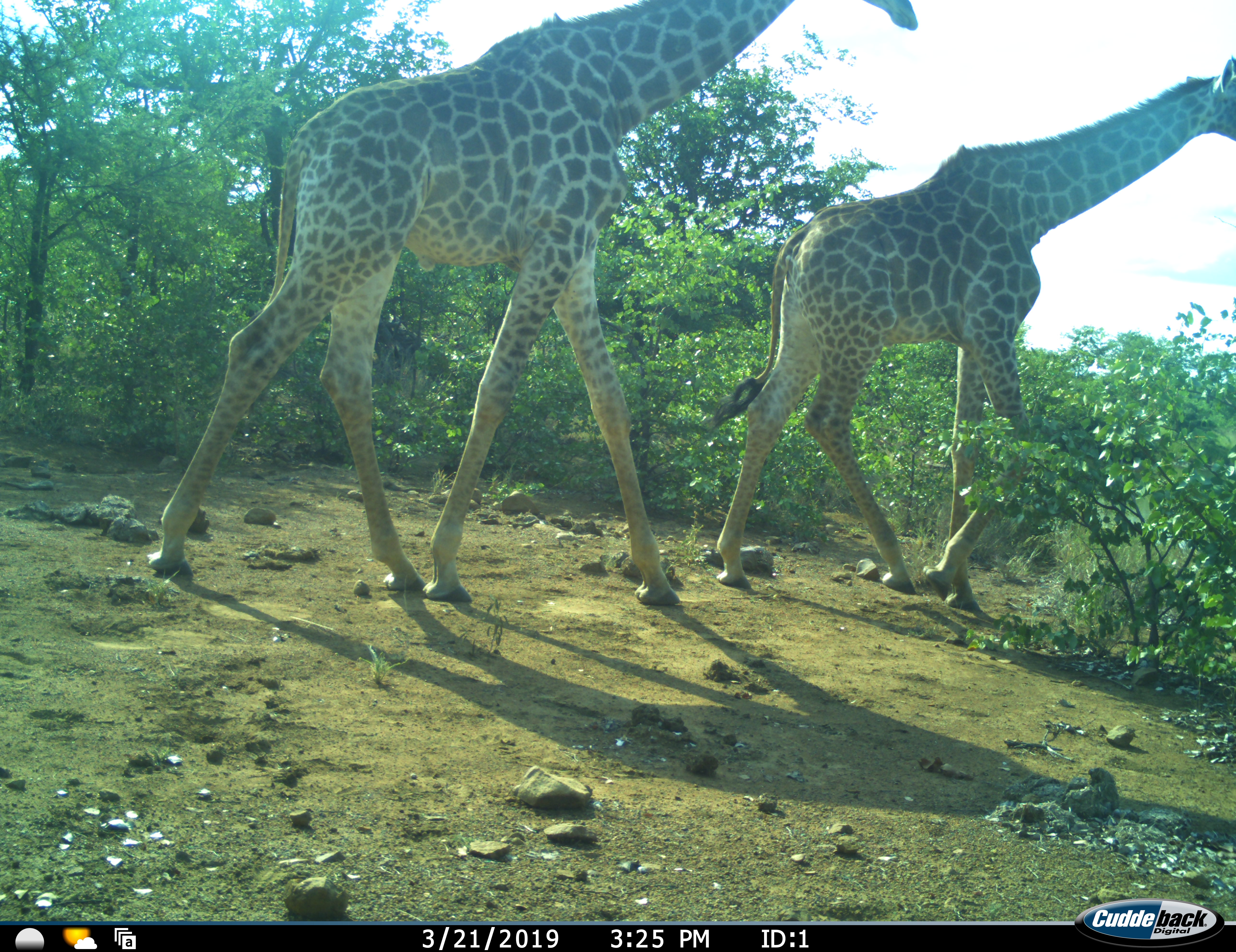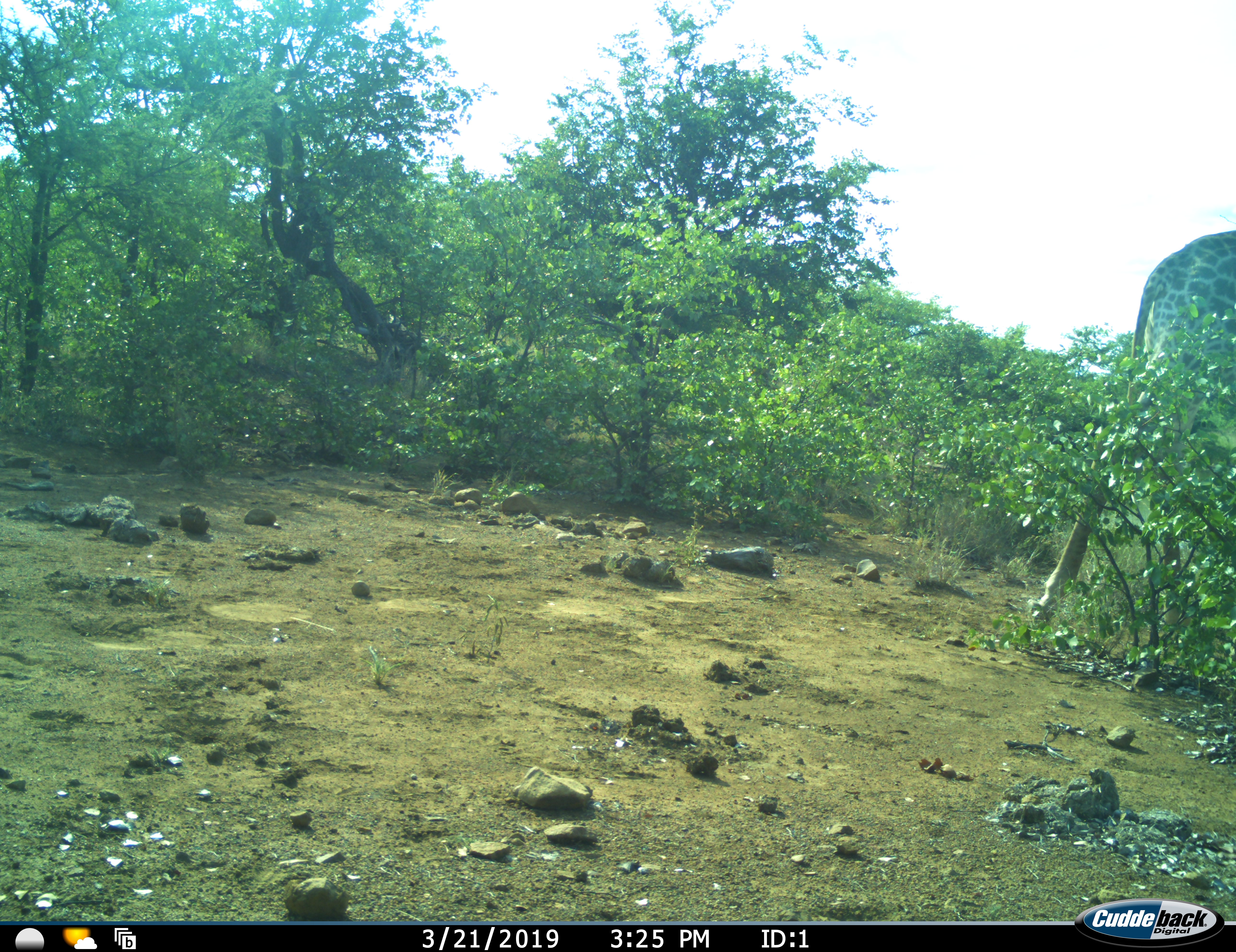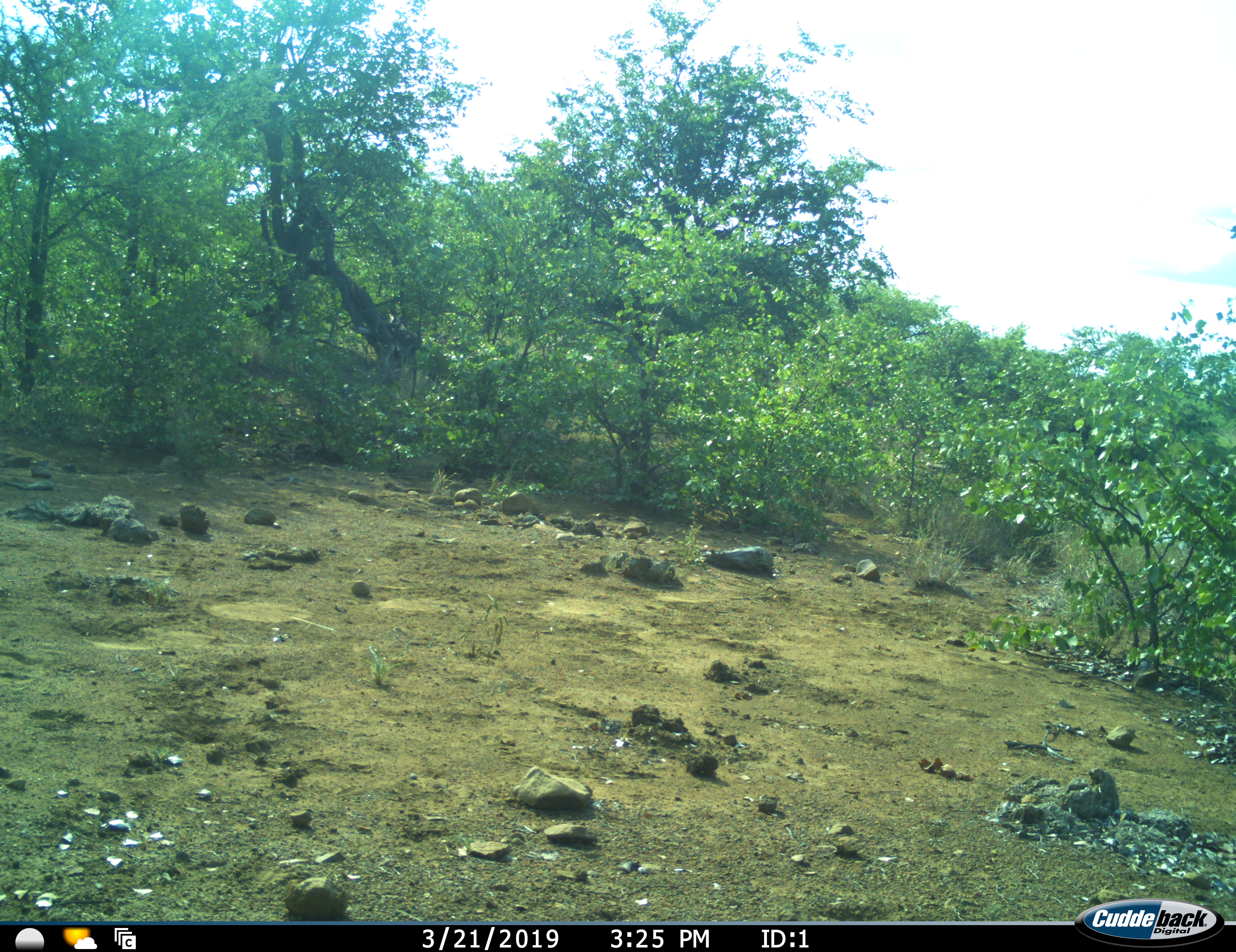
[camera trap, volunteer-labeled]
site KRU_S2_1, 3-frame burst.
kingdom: Animalia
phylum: Chordata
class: Mammalia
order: Artiodactyla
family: Giraffidae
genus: Giraffa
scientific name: Giraffa camelopardalis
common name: giraffe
Giraffe (Giraffa camelopardalis), count 2. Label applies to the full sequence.